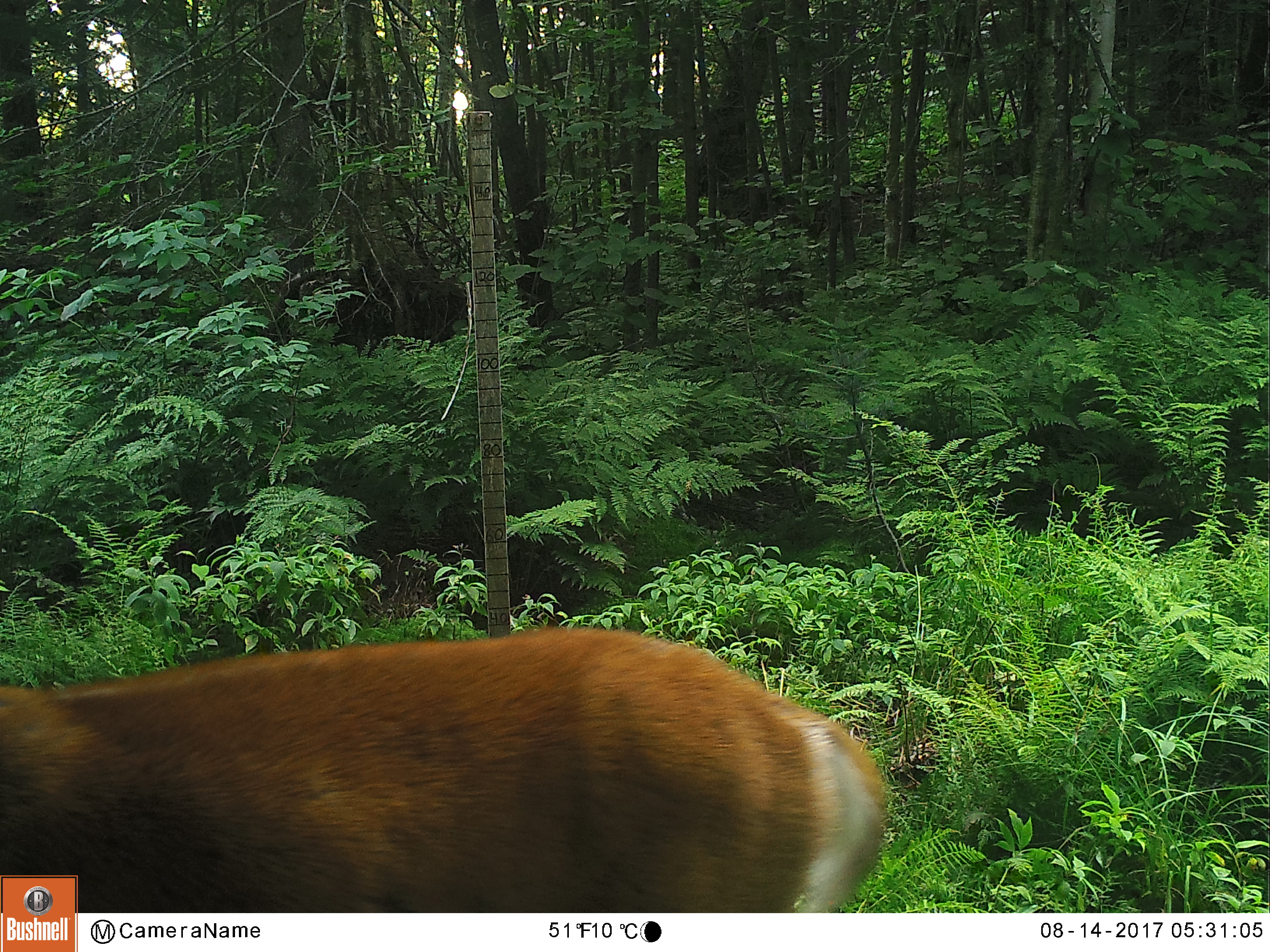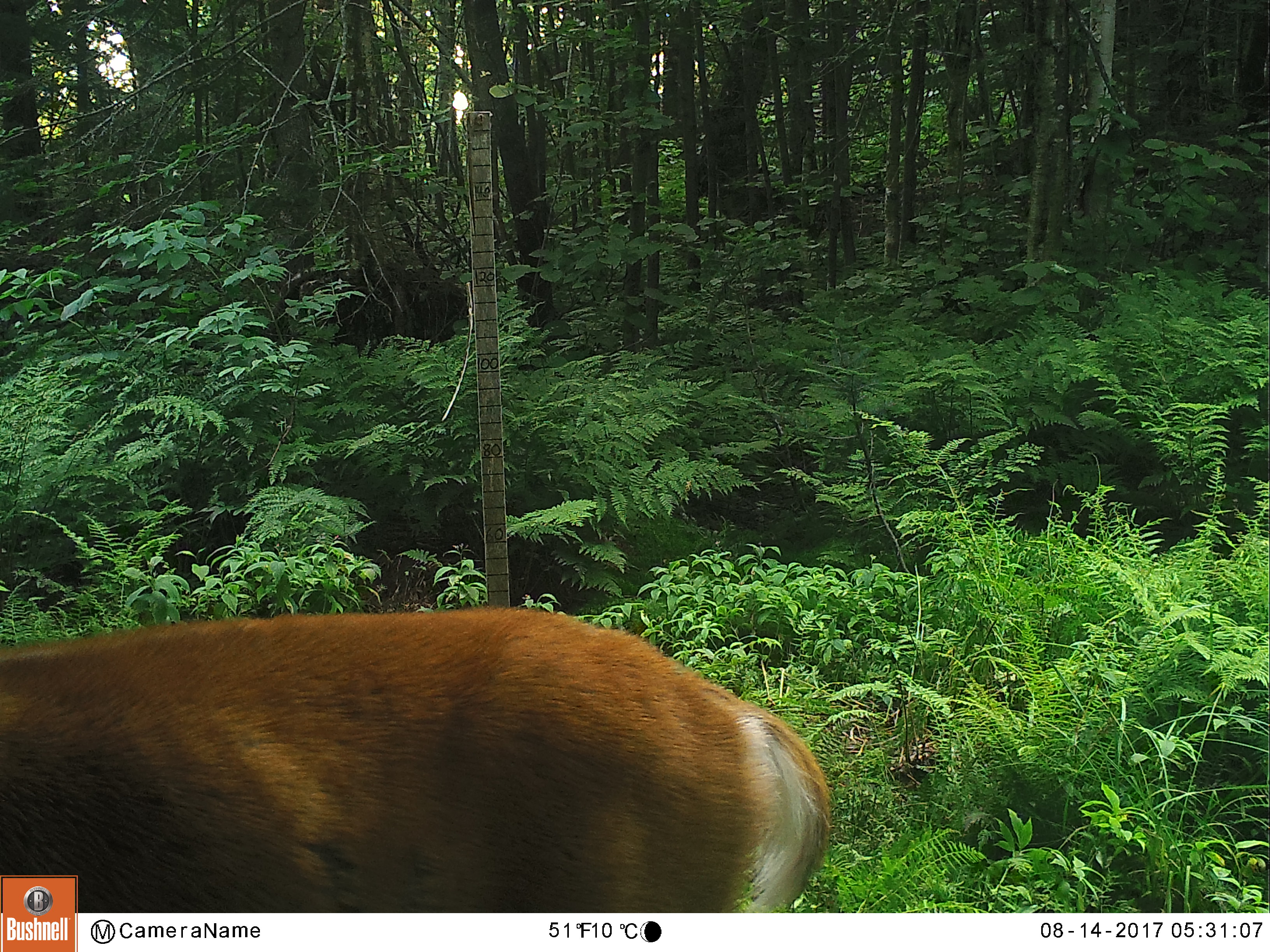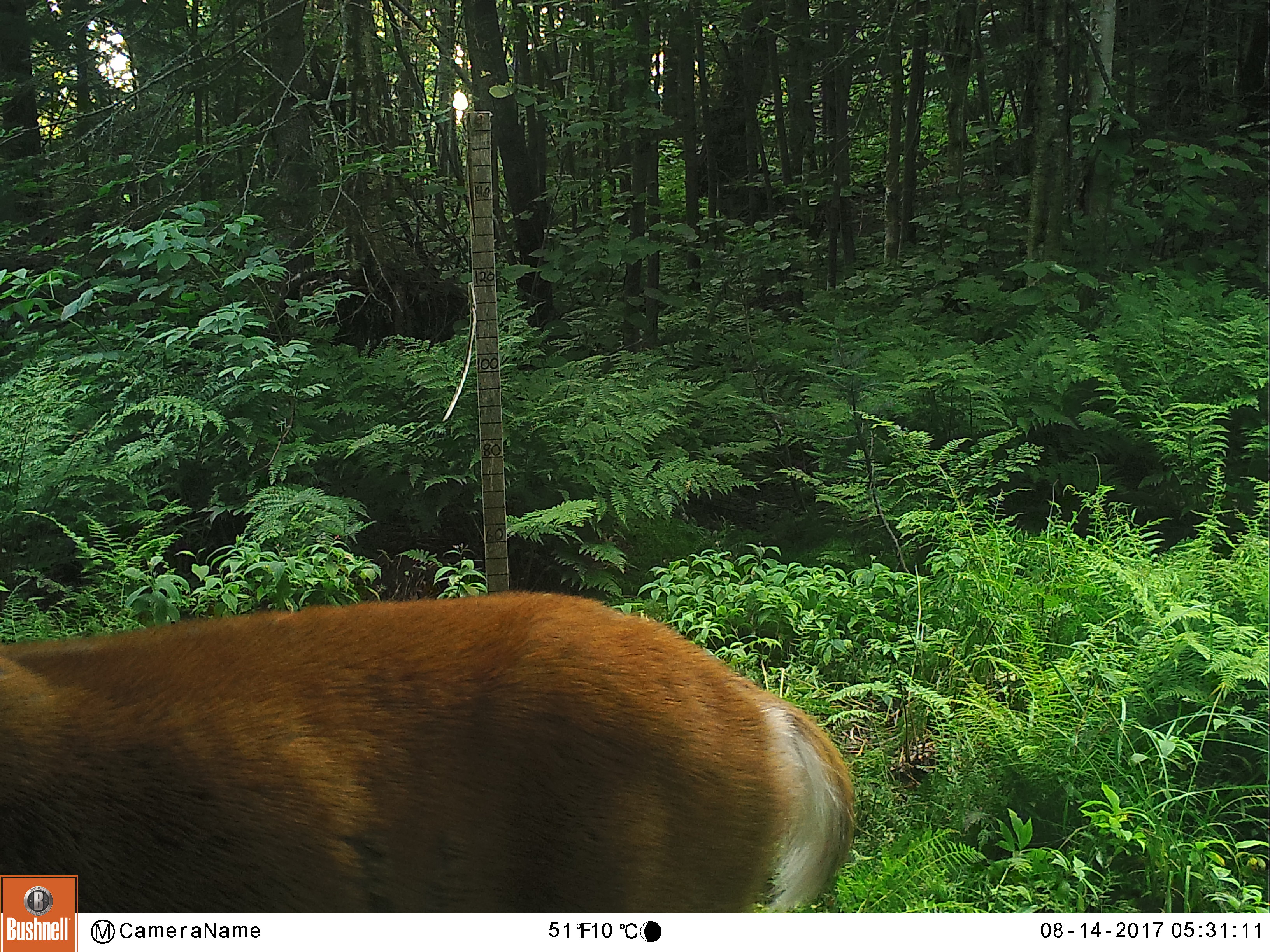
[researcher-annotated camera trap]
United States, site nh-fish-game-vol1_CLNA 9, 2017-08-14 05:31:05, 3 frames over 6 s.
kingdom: Animalia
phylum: Chordata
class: Mammalia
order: Artiodactyla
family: Cervidae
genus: Odocoileus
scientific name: Odocoileus virginianus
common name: white-tailed deer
White-tailed deer (Odocoileus virginianus).